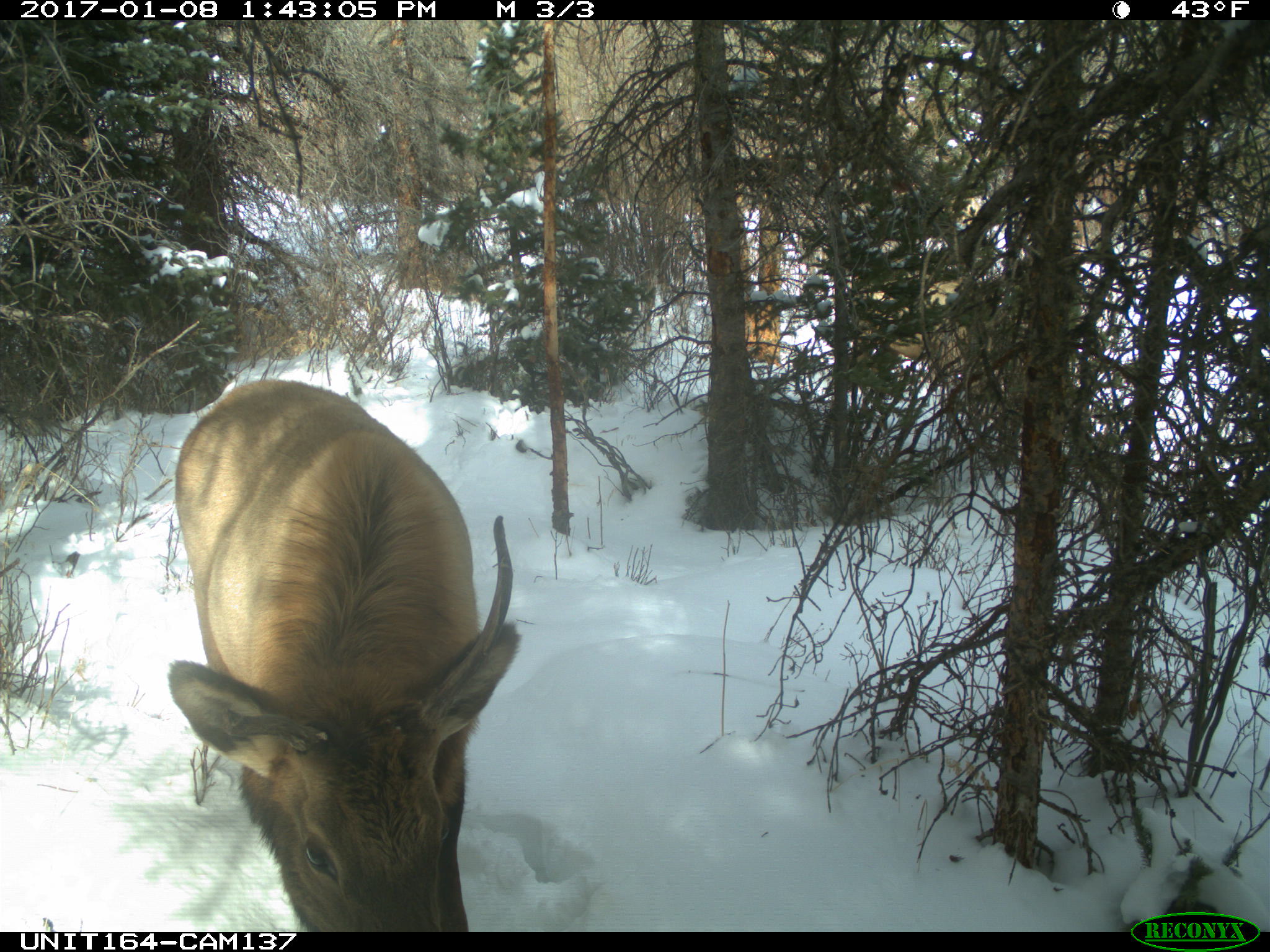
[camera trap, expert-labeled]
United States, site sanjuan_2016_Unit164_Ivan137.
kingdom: Animalia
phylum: Chordata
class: Mammalia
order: Artiodactyla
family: Cervidae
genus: Cervus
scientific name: Cervus elaphus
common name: red deer